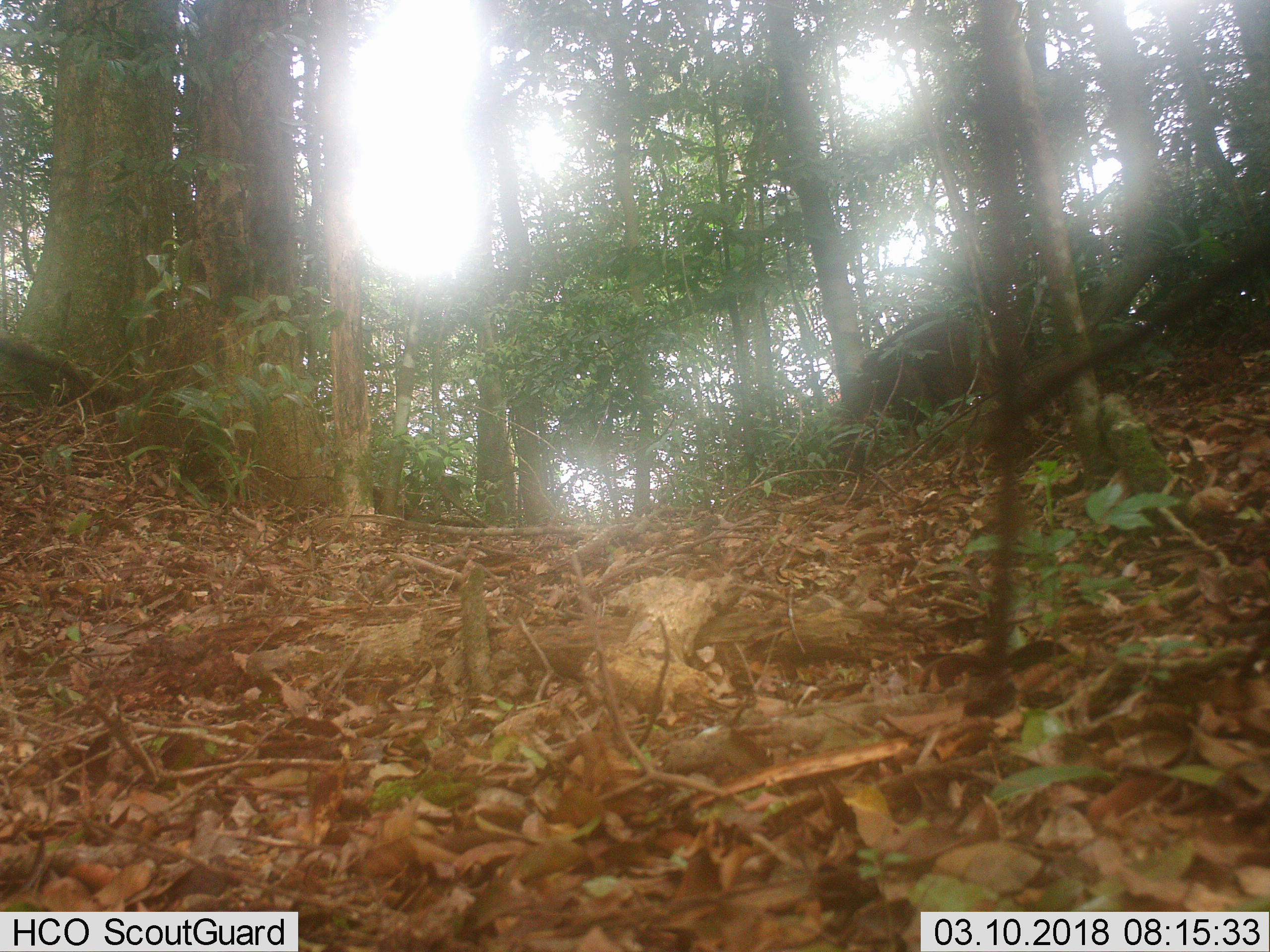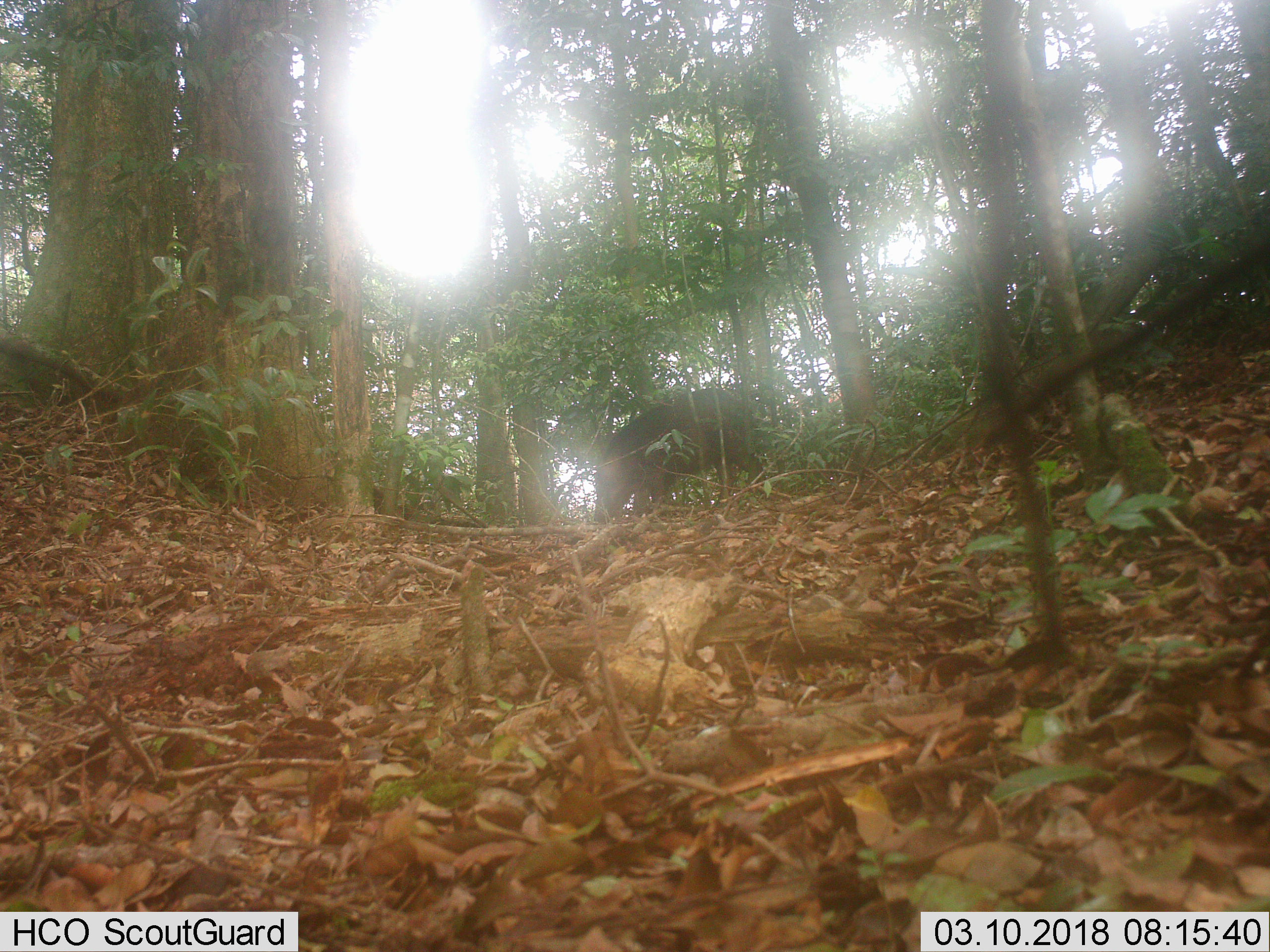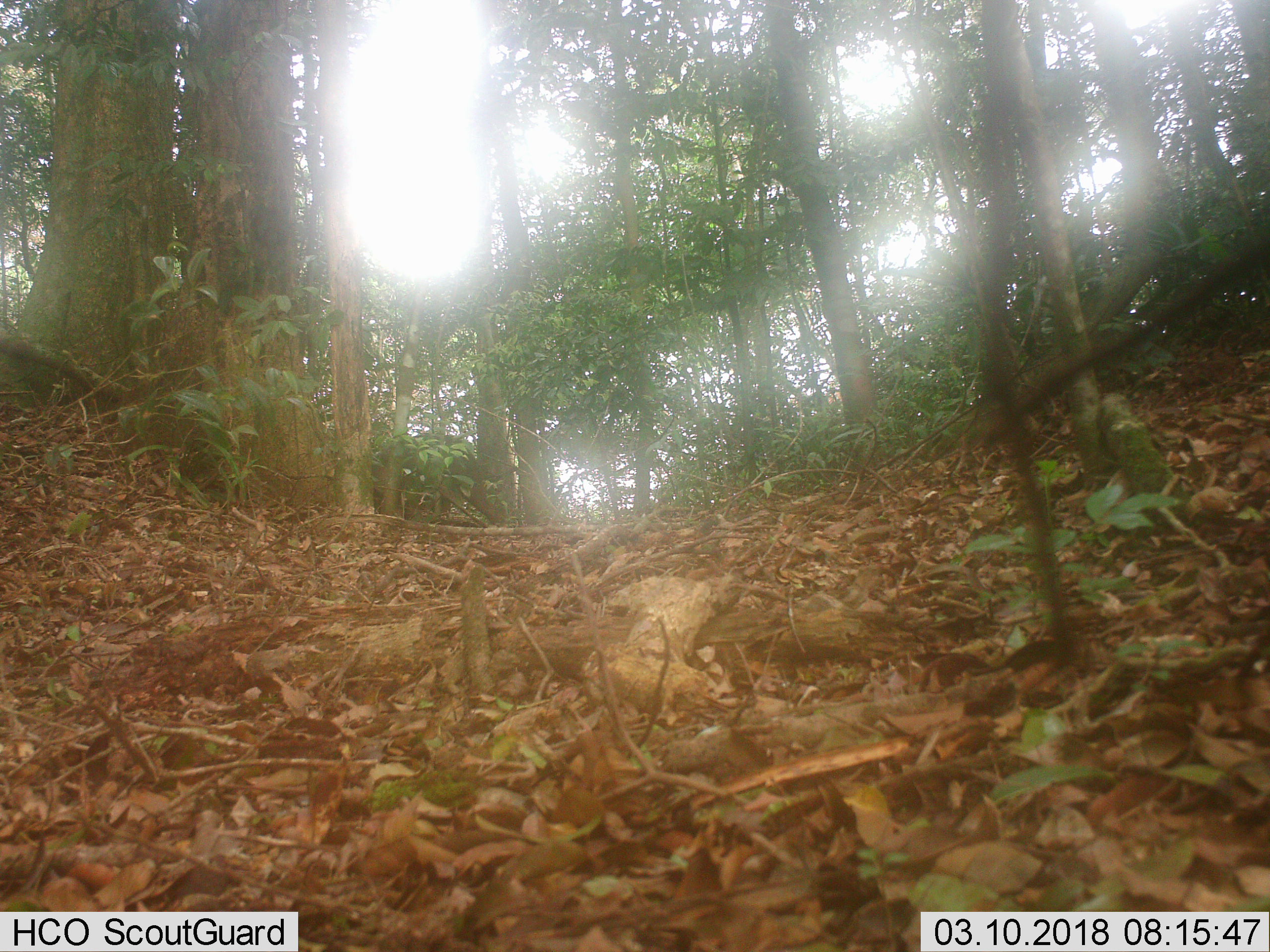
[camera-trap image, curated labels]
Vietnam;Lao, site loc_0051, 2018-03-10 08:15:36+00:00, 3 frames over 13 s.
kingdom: Animalia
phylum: Chordata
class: Mammalia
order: Artiodactyla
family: Suidae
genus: Sus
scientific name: Sus scrofa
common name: eurasian wild pig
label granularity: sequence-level